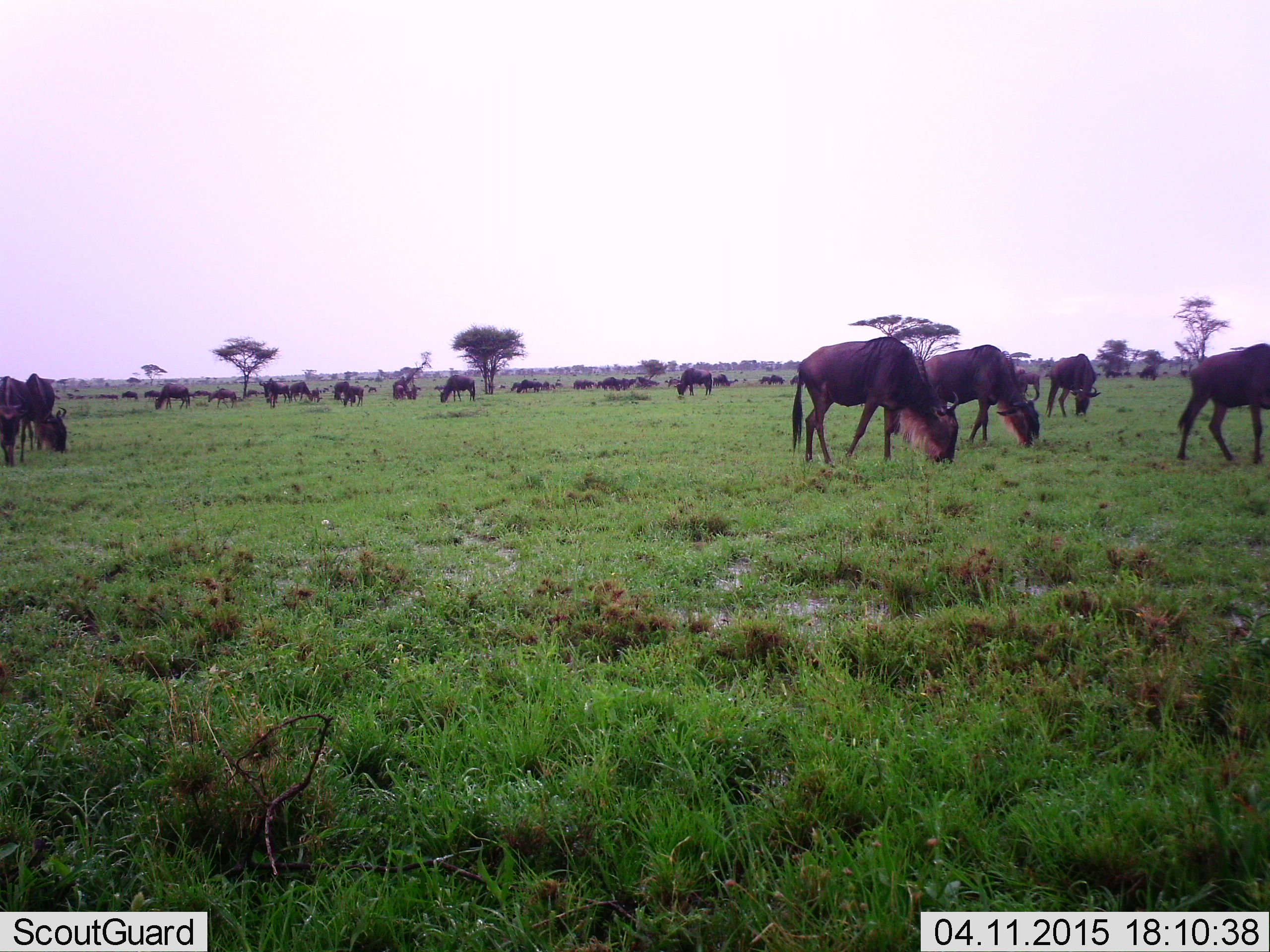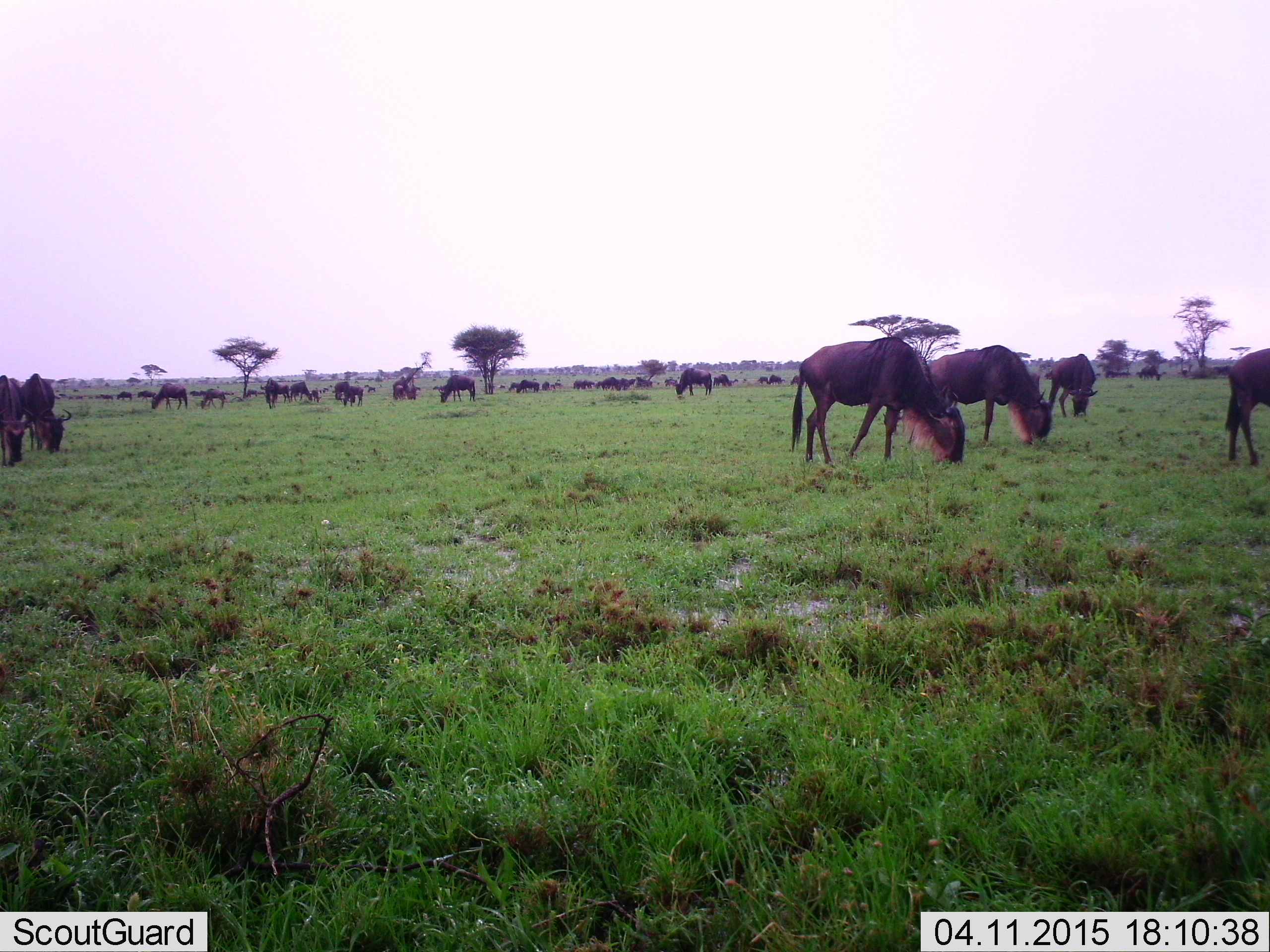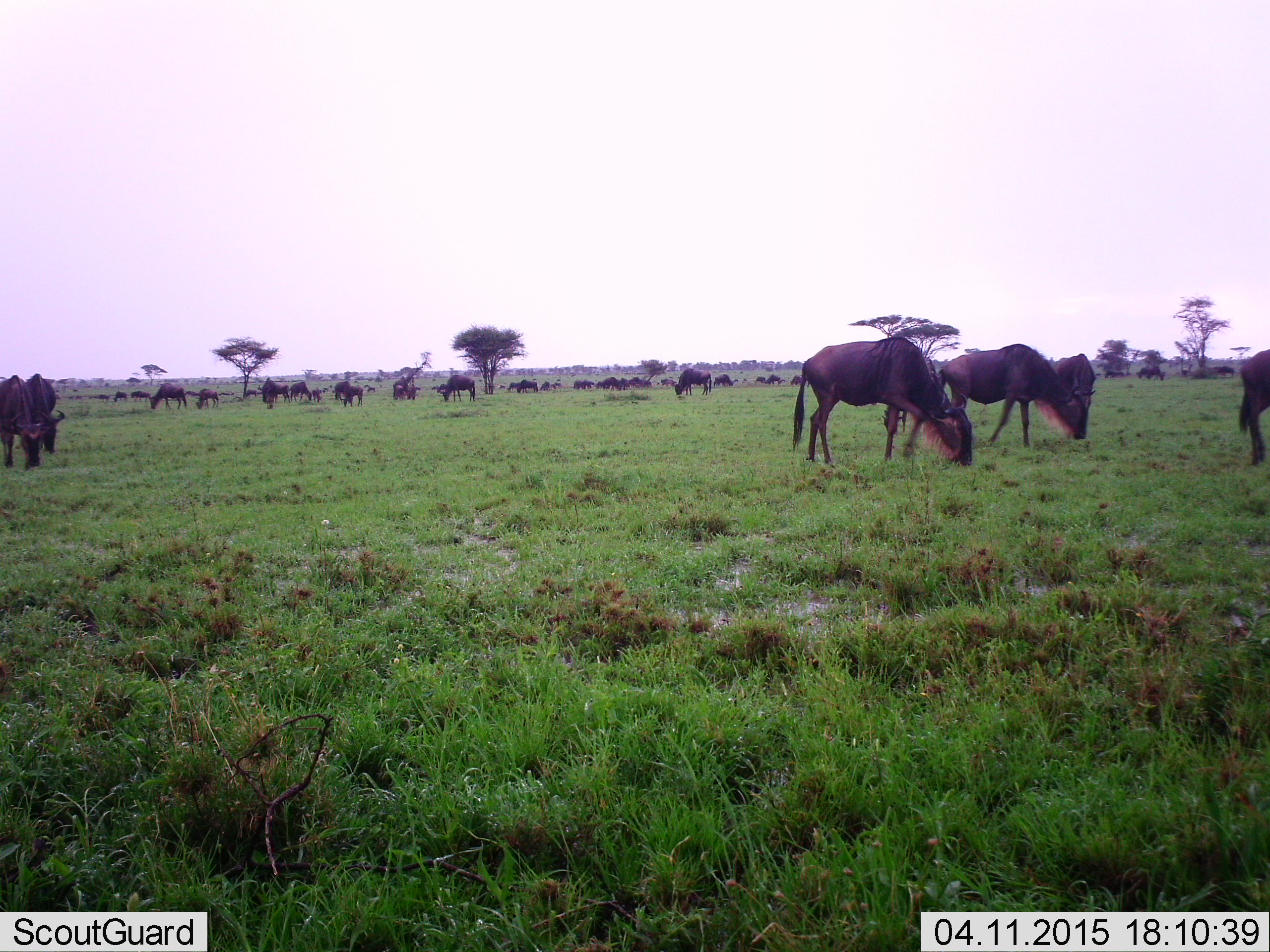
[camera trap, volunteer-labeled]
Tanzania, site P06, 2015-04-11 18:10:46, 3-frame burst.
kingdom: Animalia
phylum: Chordata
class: Mammalia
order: Artiodactyla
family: Bovidae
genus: Connochaetes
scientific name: Connochaetes taurinus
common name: blue wildebeest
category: wildebeest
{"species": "wildebeest (blue wildebeest) (Connochaetes taurinus)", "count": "11-50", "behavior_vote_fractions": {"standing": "30%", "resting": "0%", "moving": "40%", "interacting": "0%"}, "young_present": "0%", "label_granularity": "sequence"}